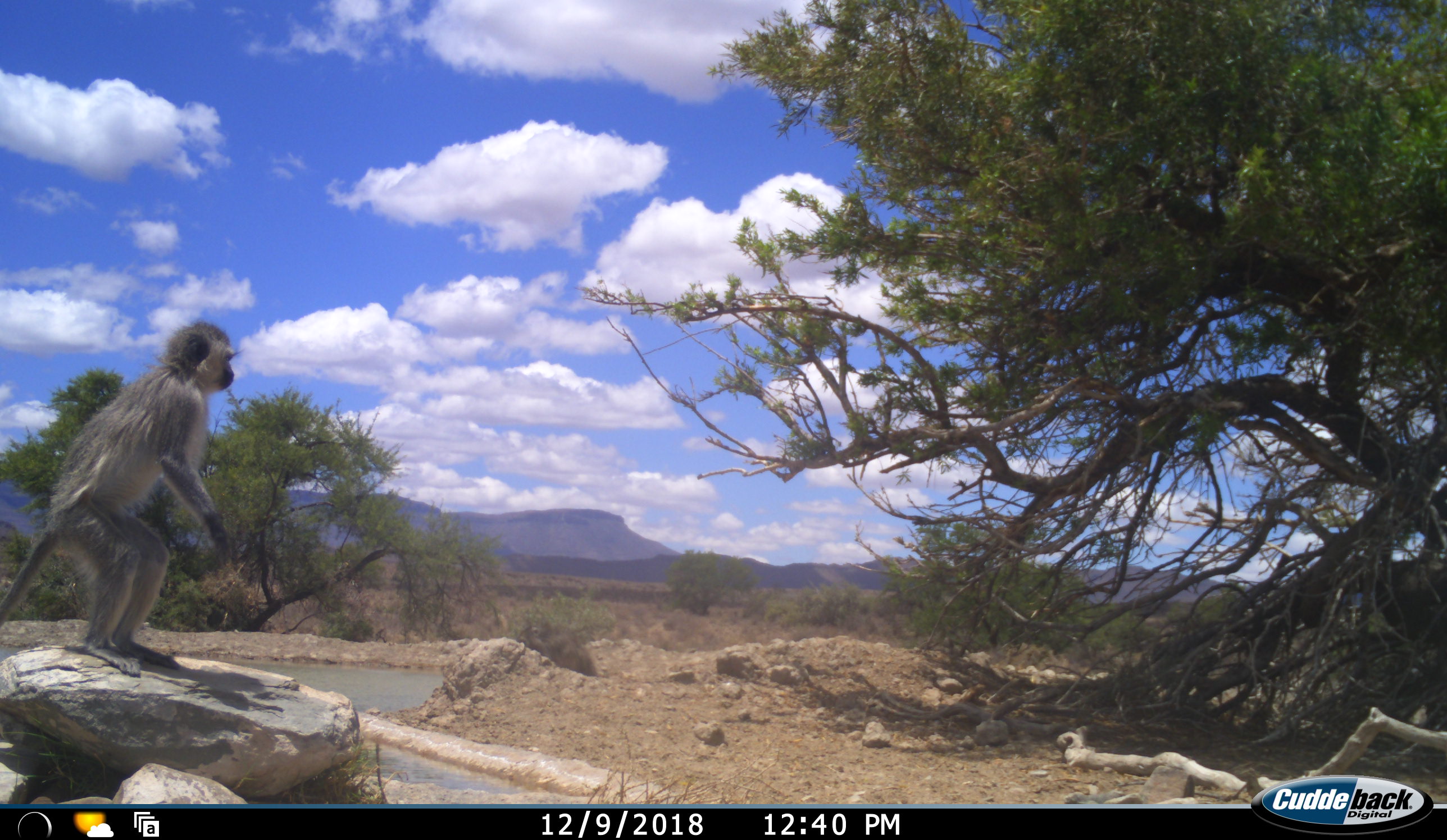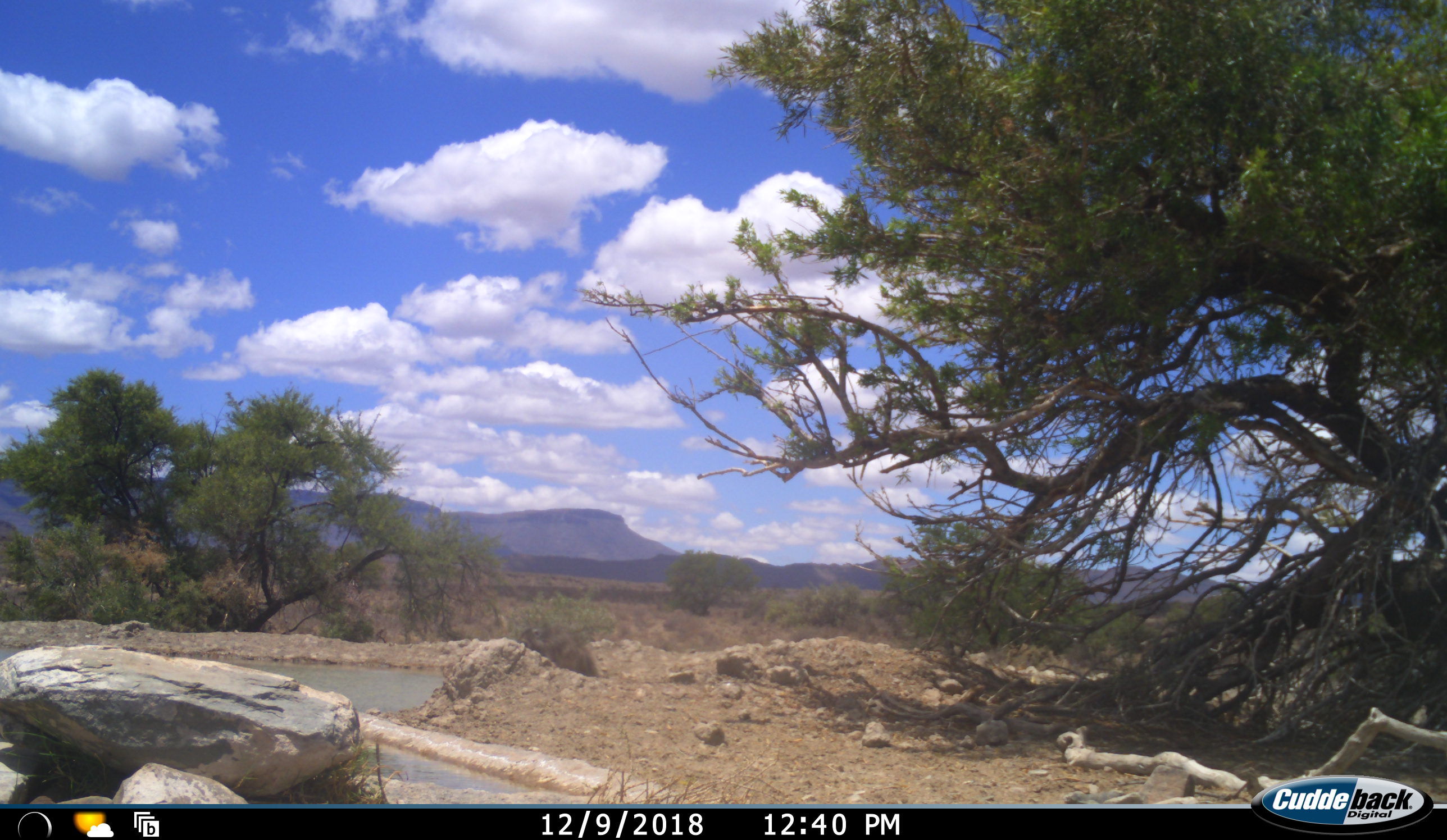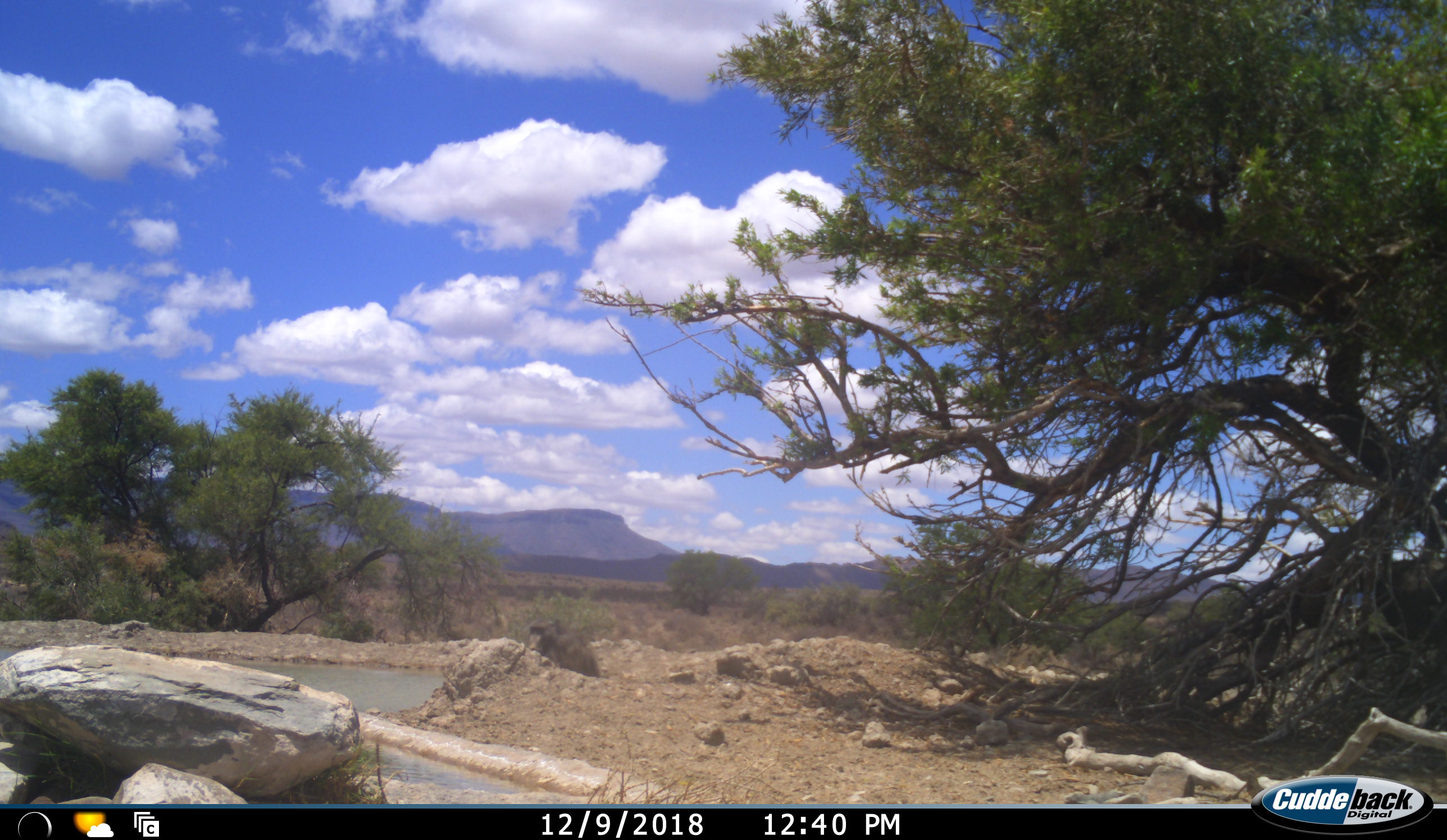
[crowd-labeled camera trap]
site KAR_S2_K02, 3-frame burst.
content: unidentified animal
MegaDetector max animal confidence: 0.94